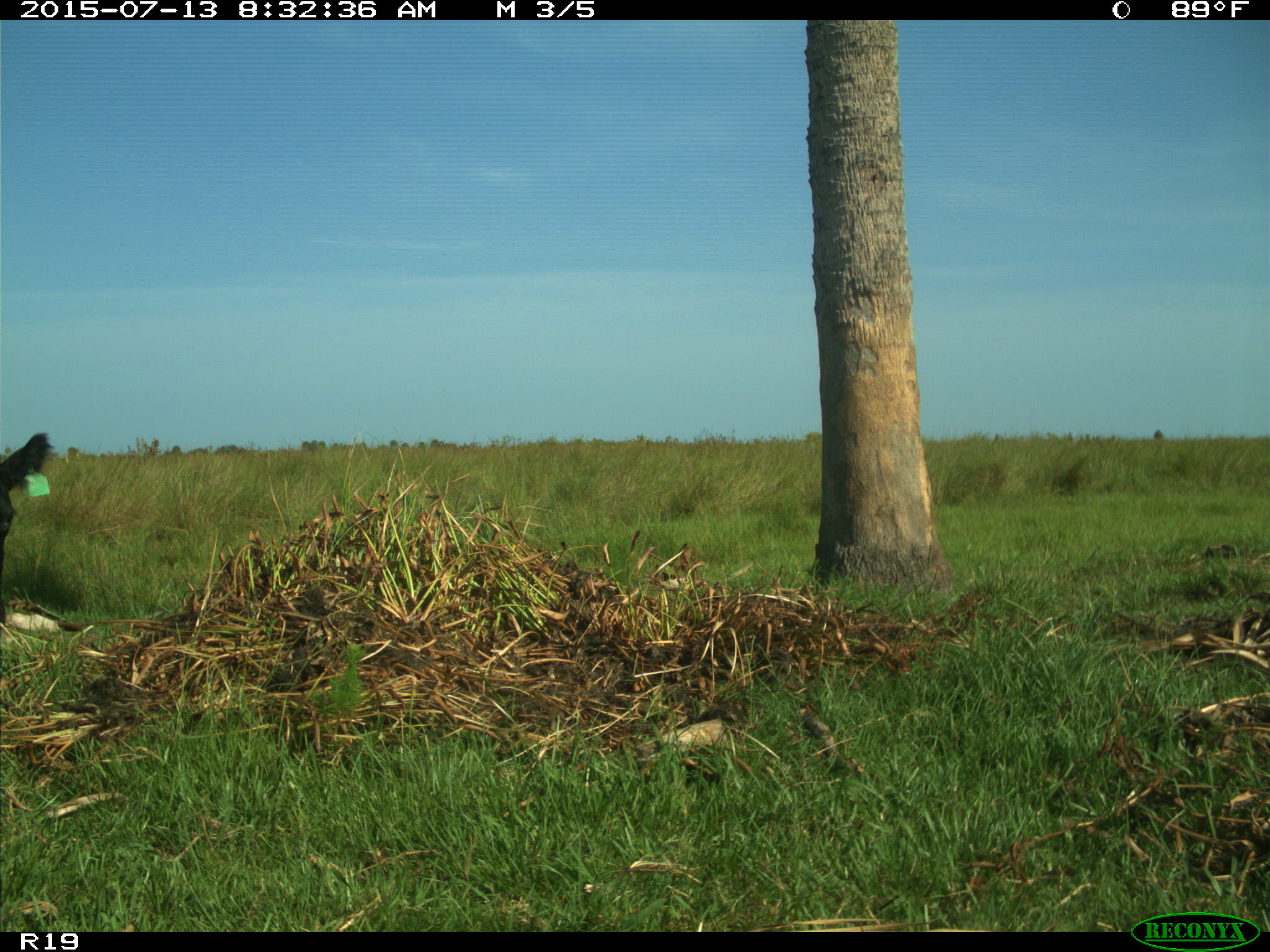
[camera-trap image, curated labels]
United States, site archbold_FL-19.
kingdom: Animalia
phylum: Chordata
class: Mammalia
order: Artiodactyla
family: Bovidae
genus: Bos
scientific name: Bos taurus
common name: domestic cow